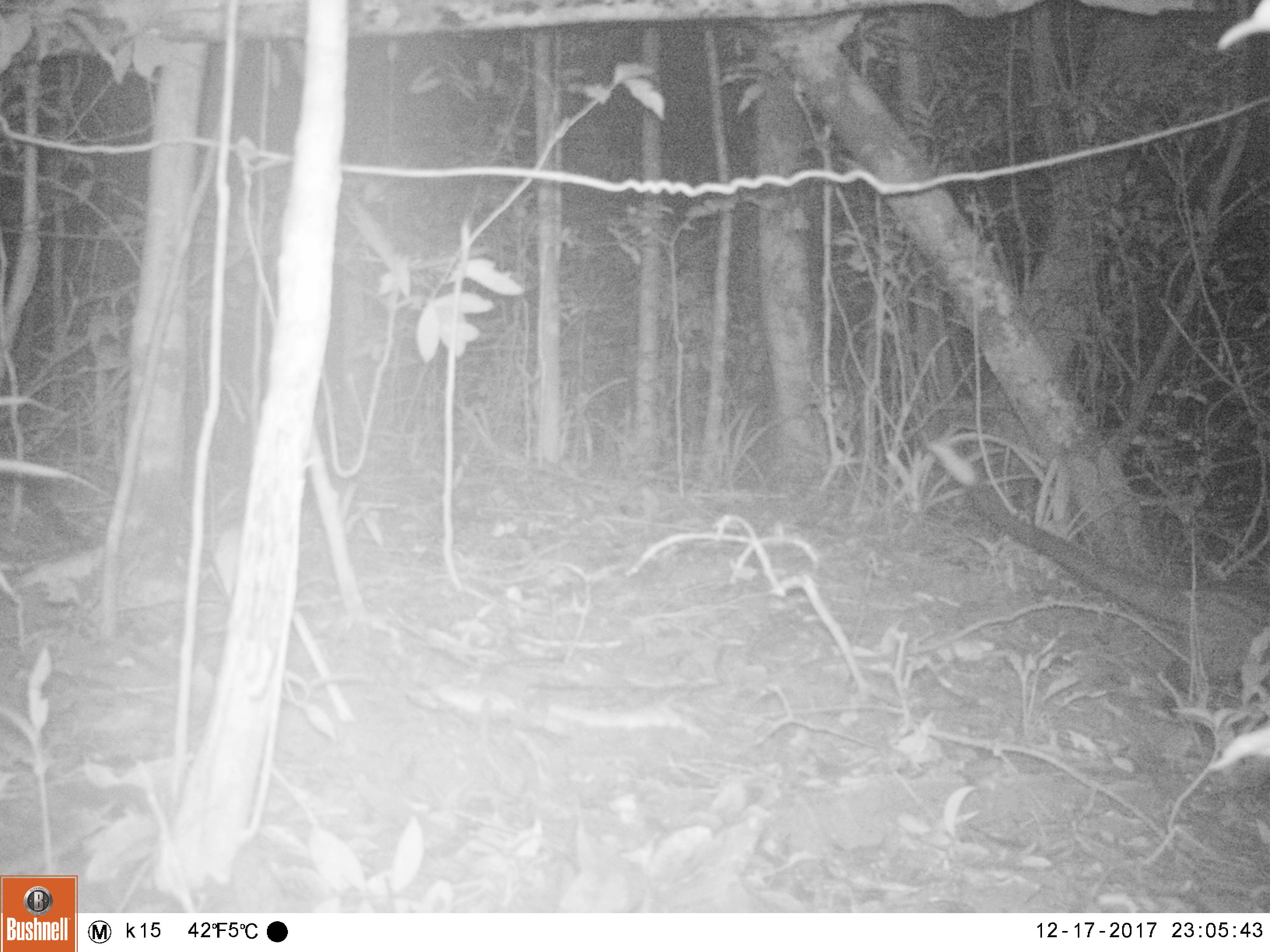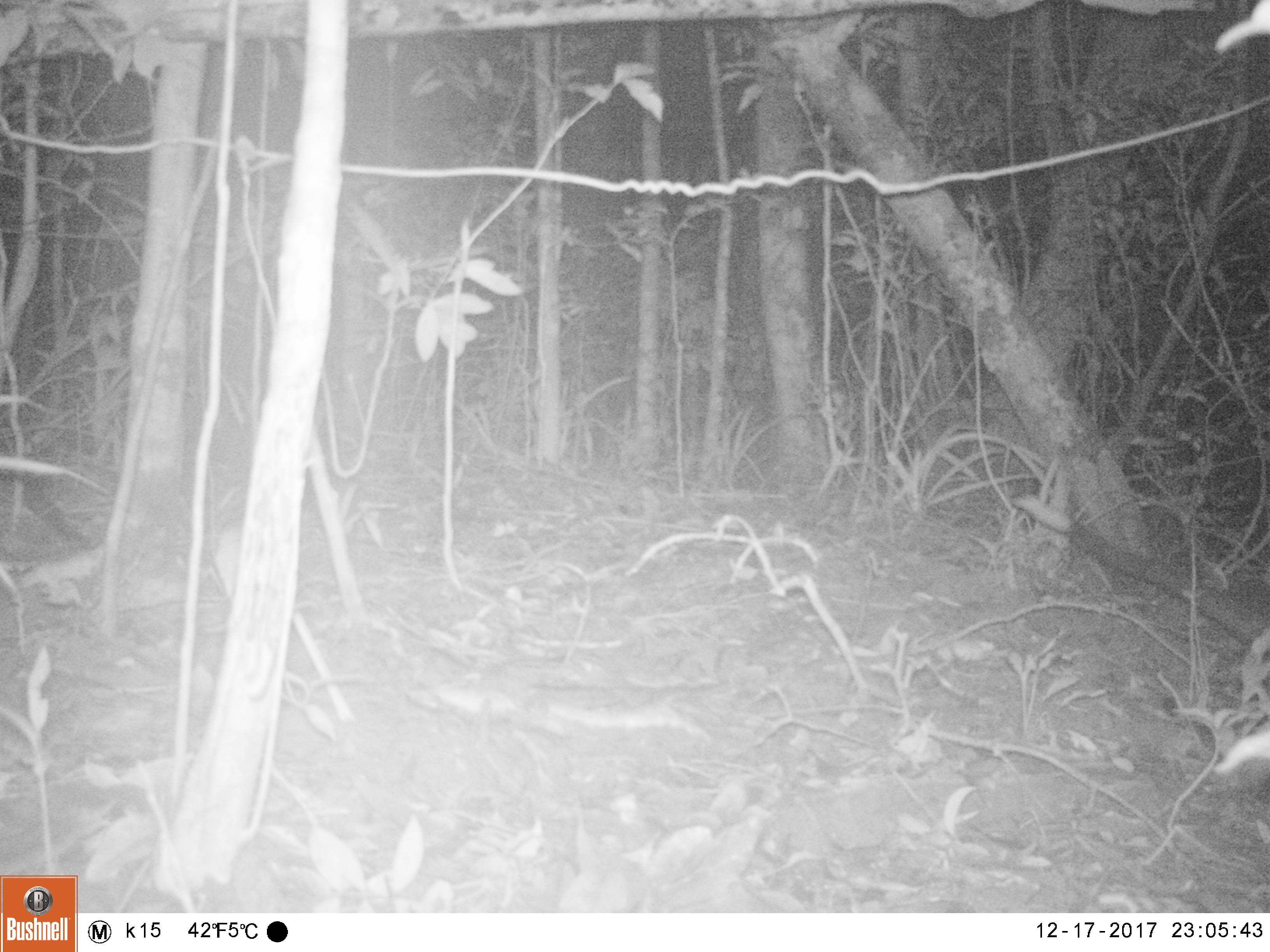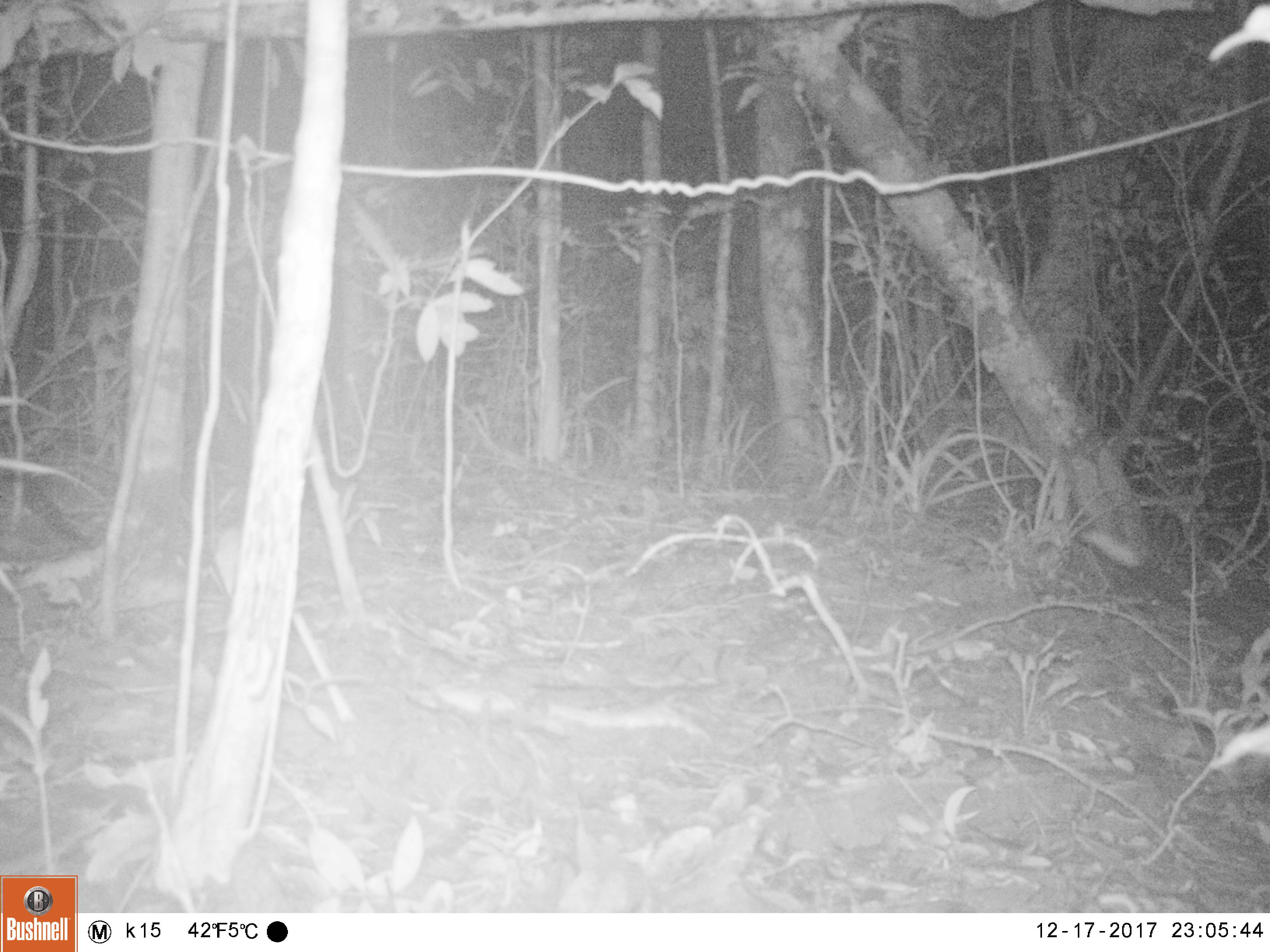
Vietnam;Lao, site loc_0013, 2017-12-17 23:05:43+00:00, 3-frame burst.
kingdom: Animalia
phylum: Chordata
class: Mammalia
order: Carnivora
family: Viverridae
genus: Paradoxurus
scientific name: Paradoxurus hermaphroditus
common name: common palm civet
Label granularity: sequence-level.